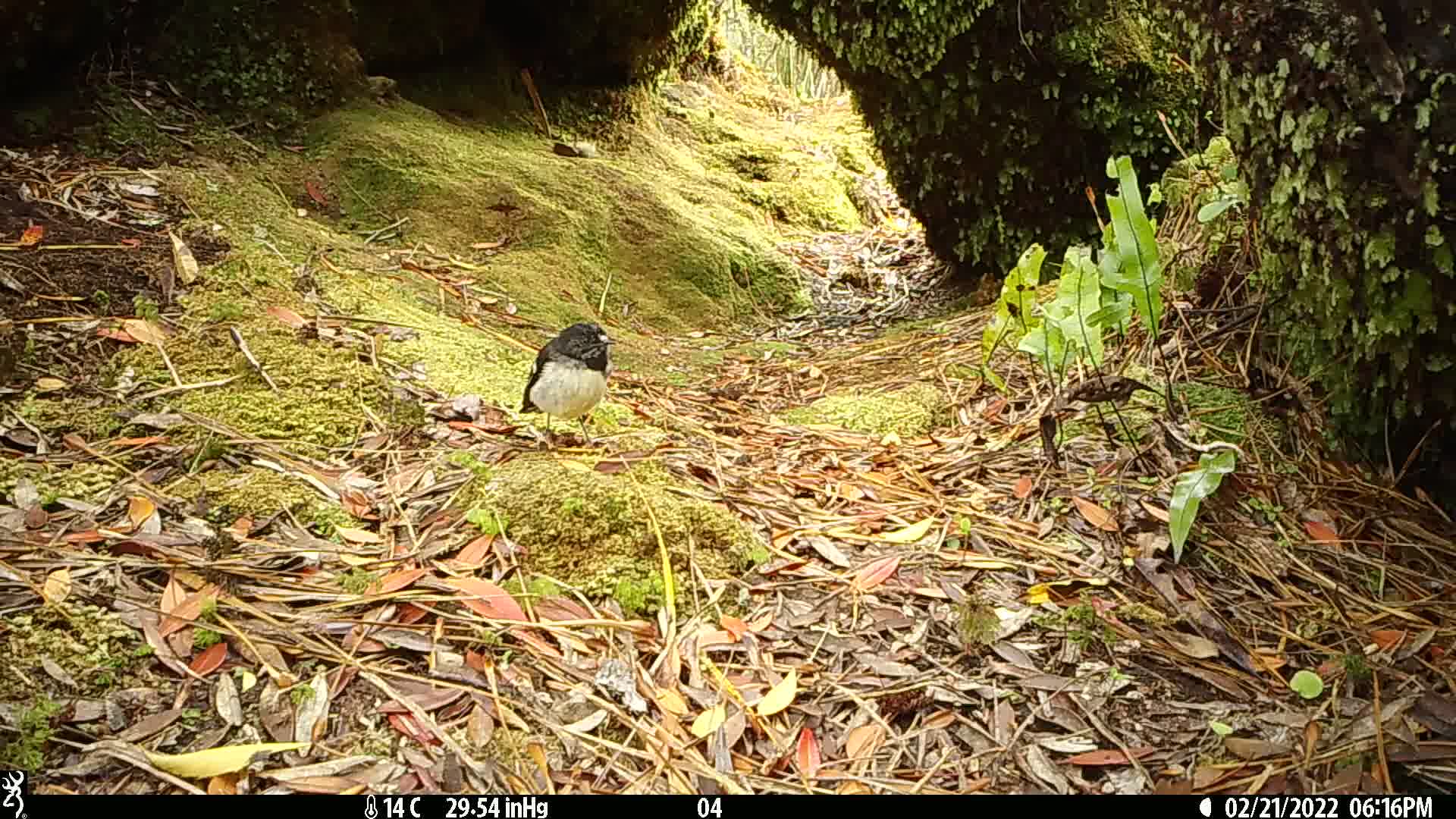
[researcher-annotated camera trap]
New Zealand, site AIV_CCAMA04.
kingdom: Animalia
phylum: Chordata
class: Aves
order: Passeriformes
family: Petroicidae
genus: Petroica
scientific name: Petroica macrocephala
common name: tomtit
Tomtit (Petroica macrocephala).